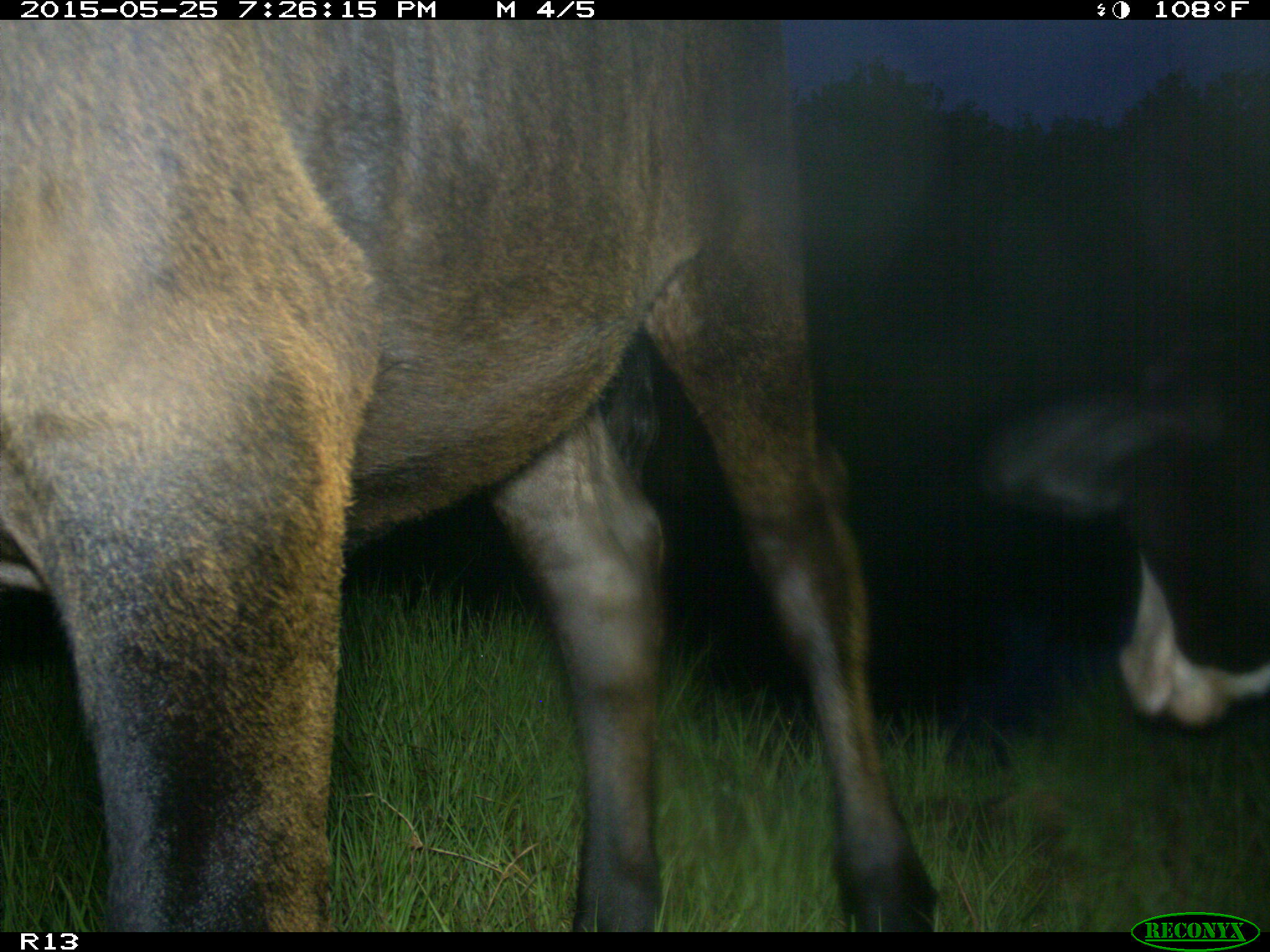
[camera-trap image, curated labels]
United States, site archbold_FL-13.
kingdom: Animalia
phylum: Chordata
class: Mammalia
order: Artiodactyla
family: Bovidae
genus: Bos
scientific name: Bos taurus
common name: domestic cow